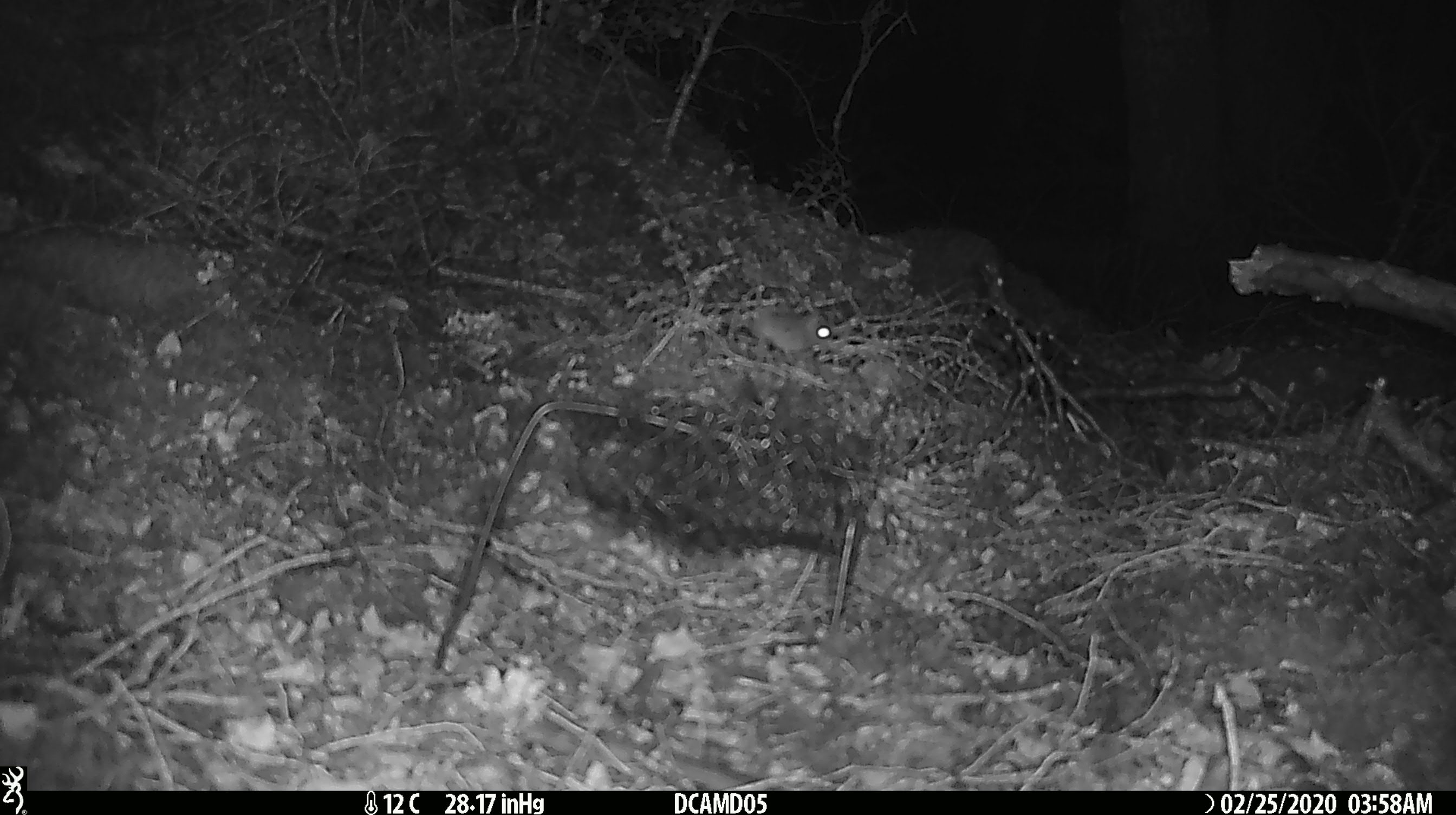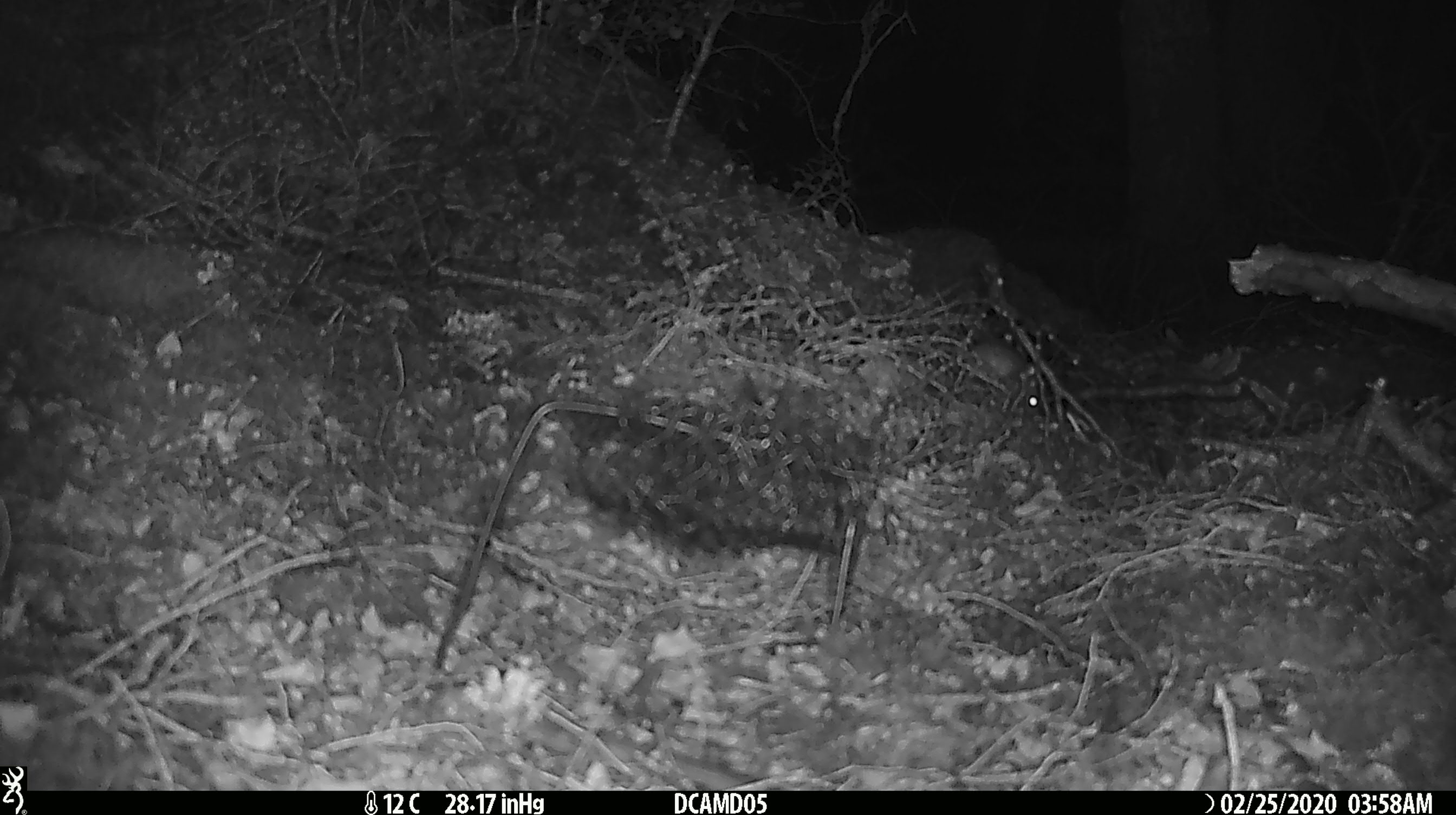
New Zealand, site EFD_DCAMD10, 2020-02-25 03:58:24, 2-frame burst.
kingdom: Animalia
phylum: Chordata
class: Mammalia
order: Rodentia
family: Muridae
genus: Mus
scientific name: Mus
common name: mouse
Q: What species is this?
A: Mouse (Mus).